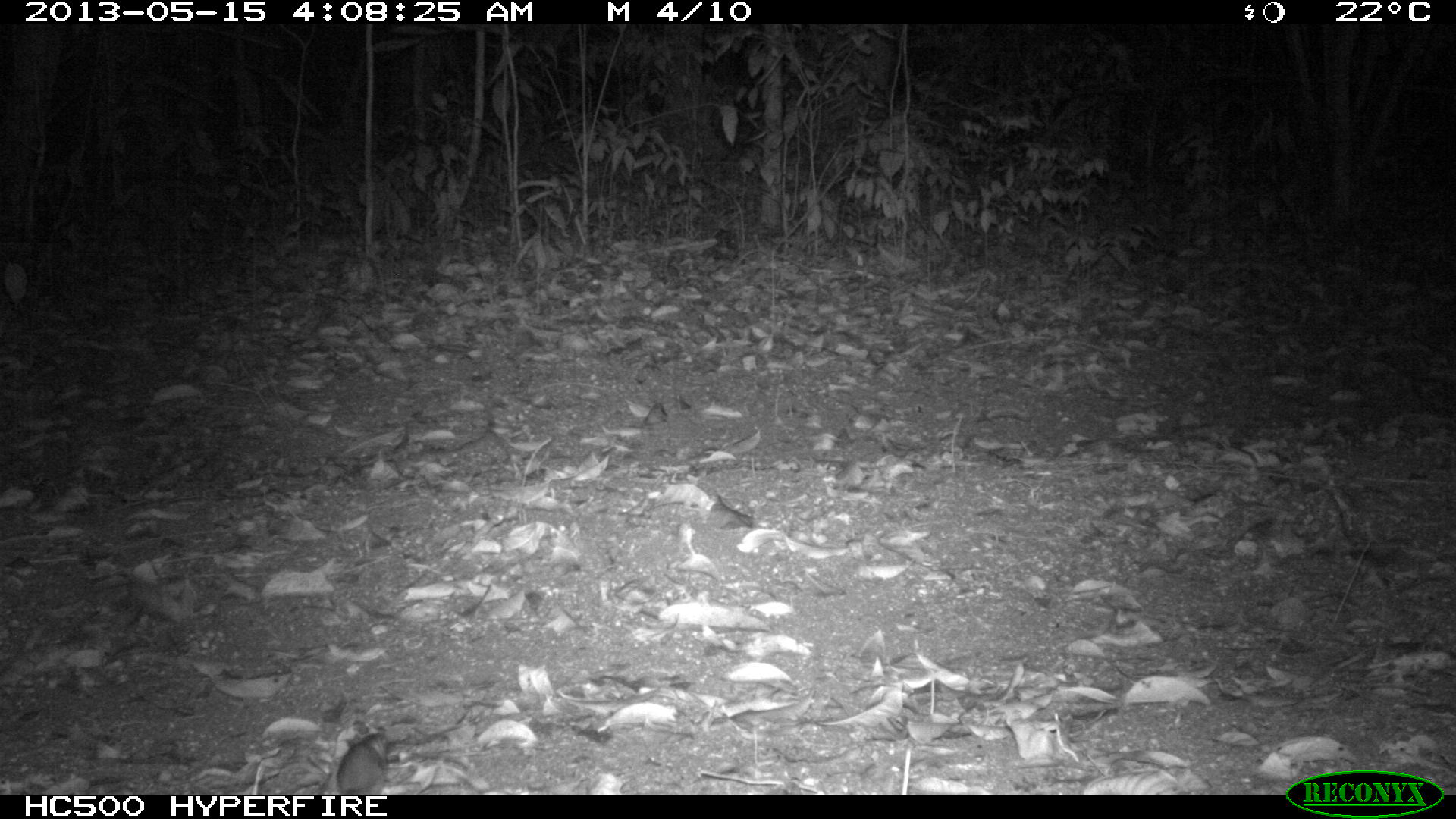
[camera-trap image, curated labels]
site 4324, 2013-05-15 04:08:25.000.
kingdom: Animalia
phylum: Chordata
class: Mammalia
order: Rodentia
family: Cricetidae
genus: Peromyscus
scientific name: Peromyscus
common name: deermice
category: peromyscus sp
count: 1